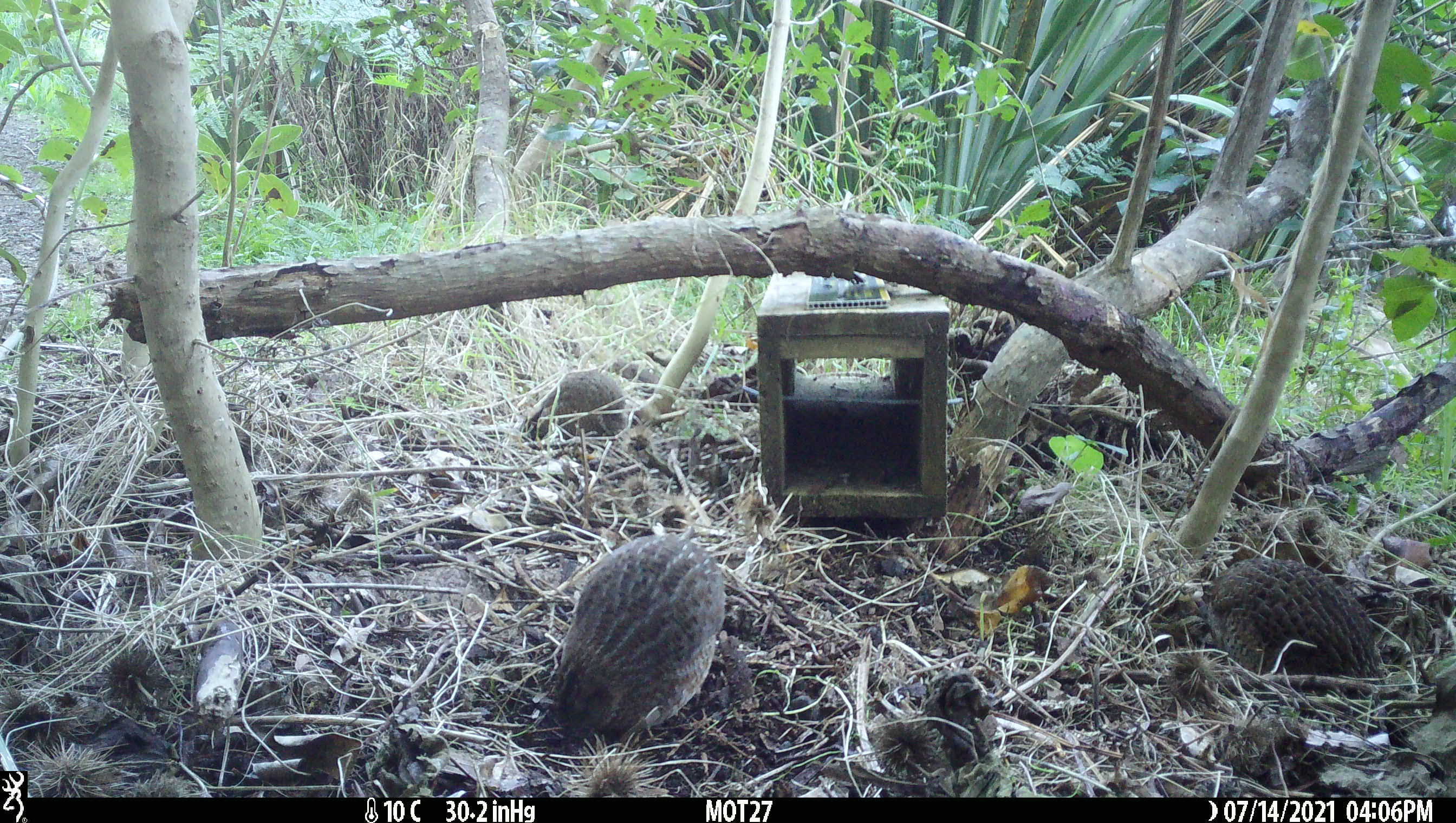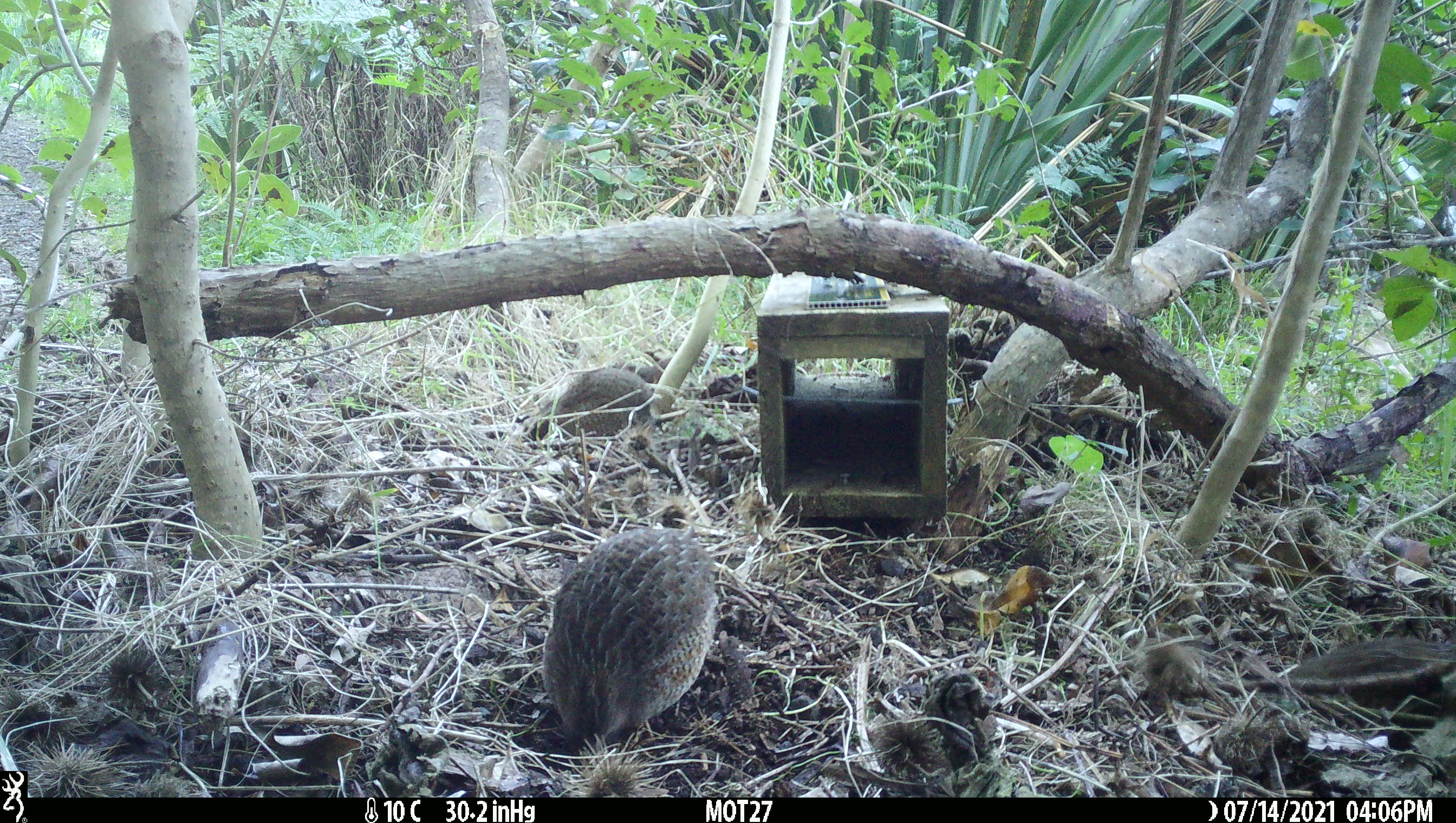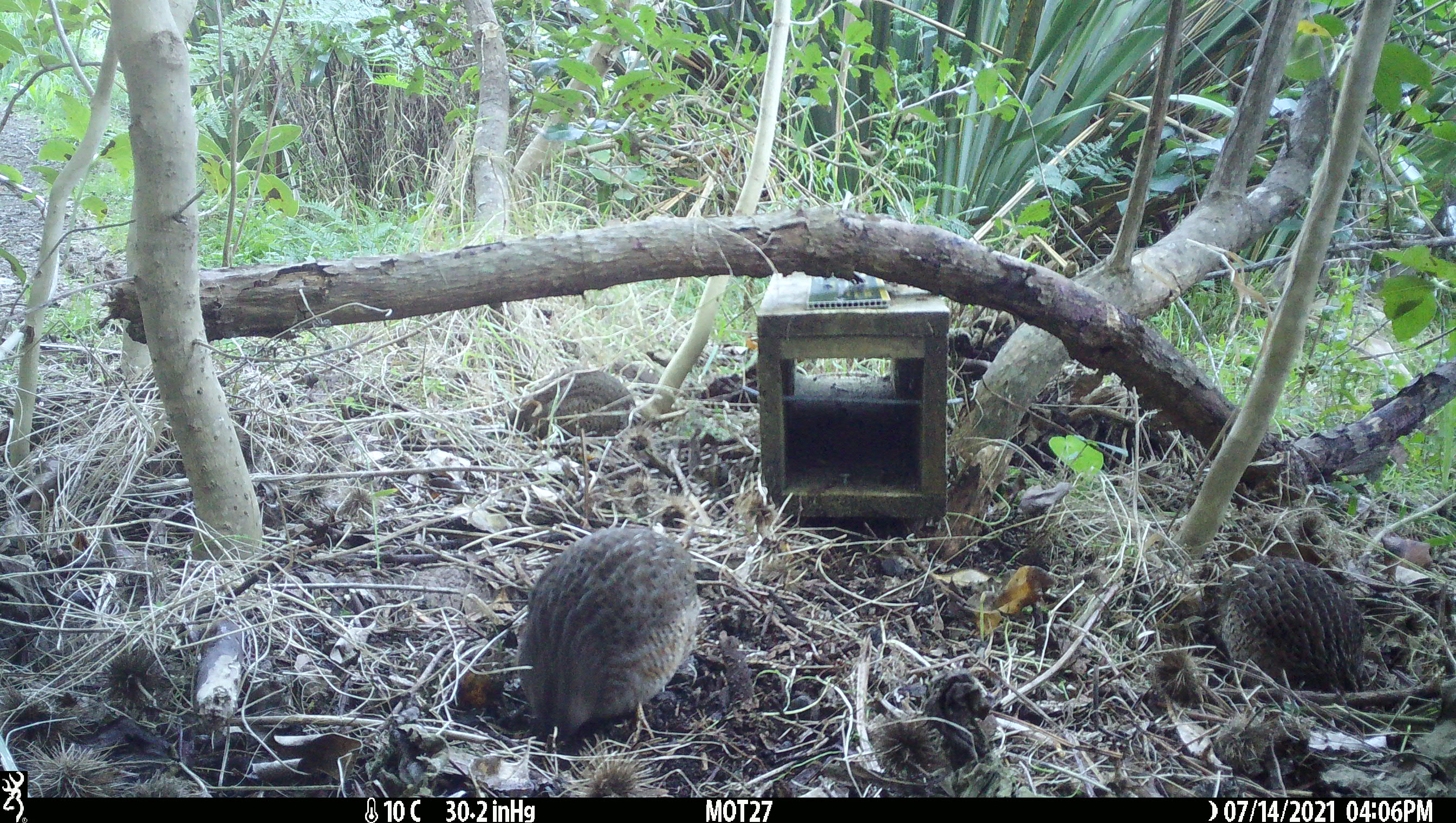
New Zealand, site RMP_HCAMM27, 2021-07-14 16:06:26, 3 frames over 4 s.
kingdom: Animalia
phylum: Chordata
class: Aves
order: Galliformes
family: Phasianidae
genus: Synoicus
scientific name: Synoicus ypsilophorus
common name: brown quail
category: quail brown